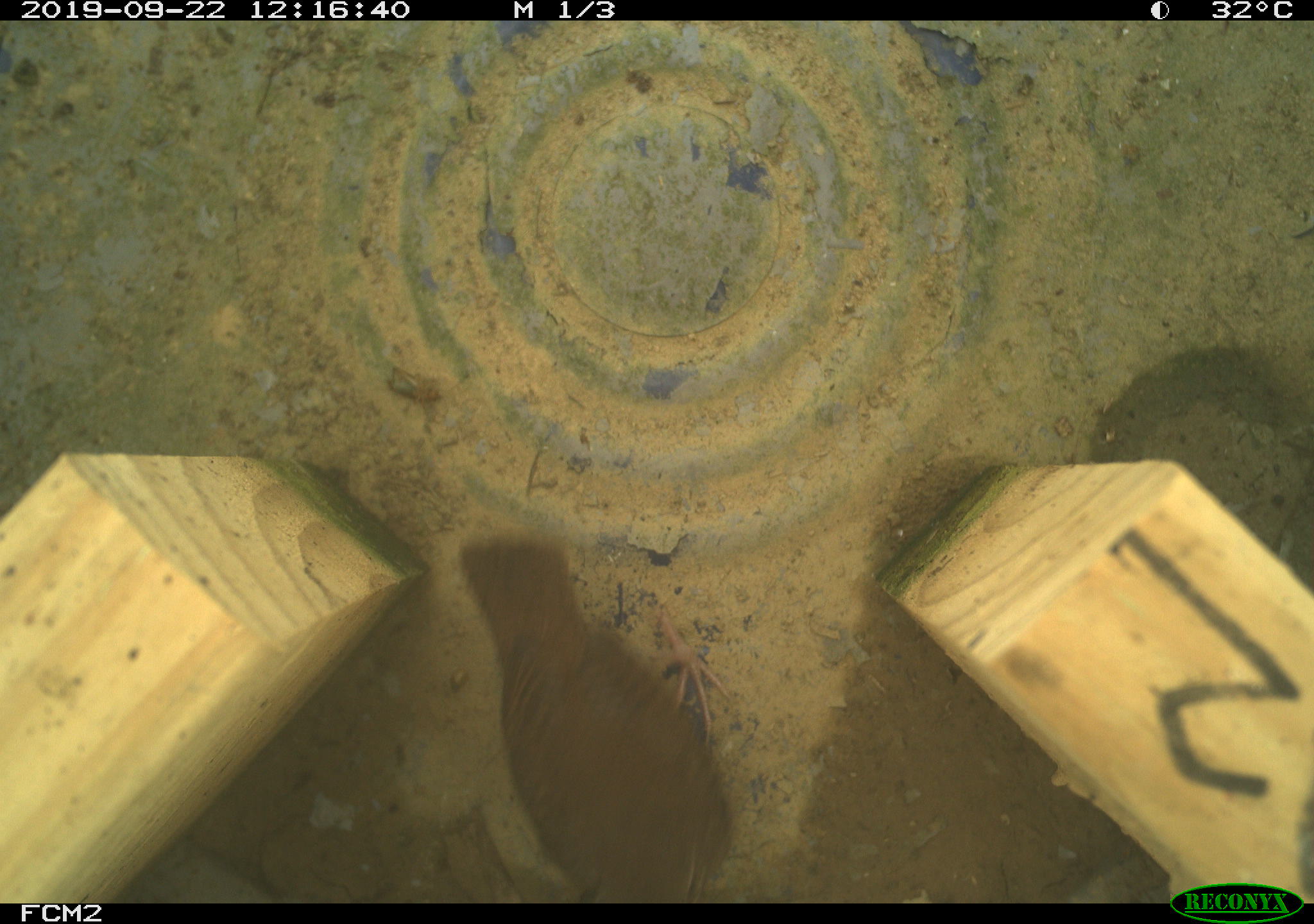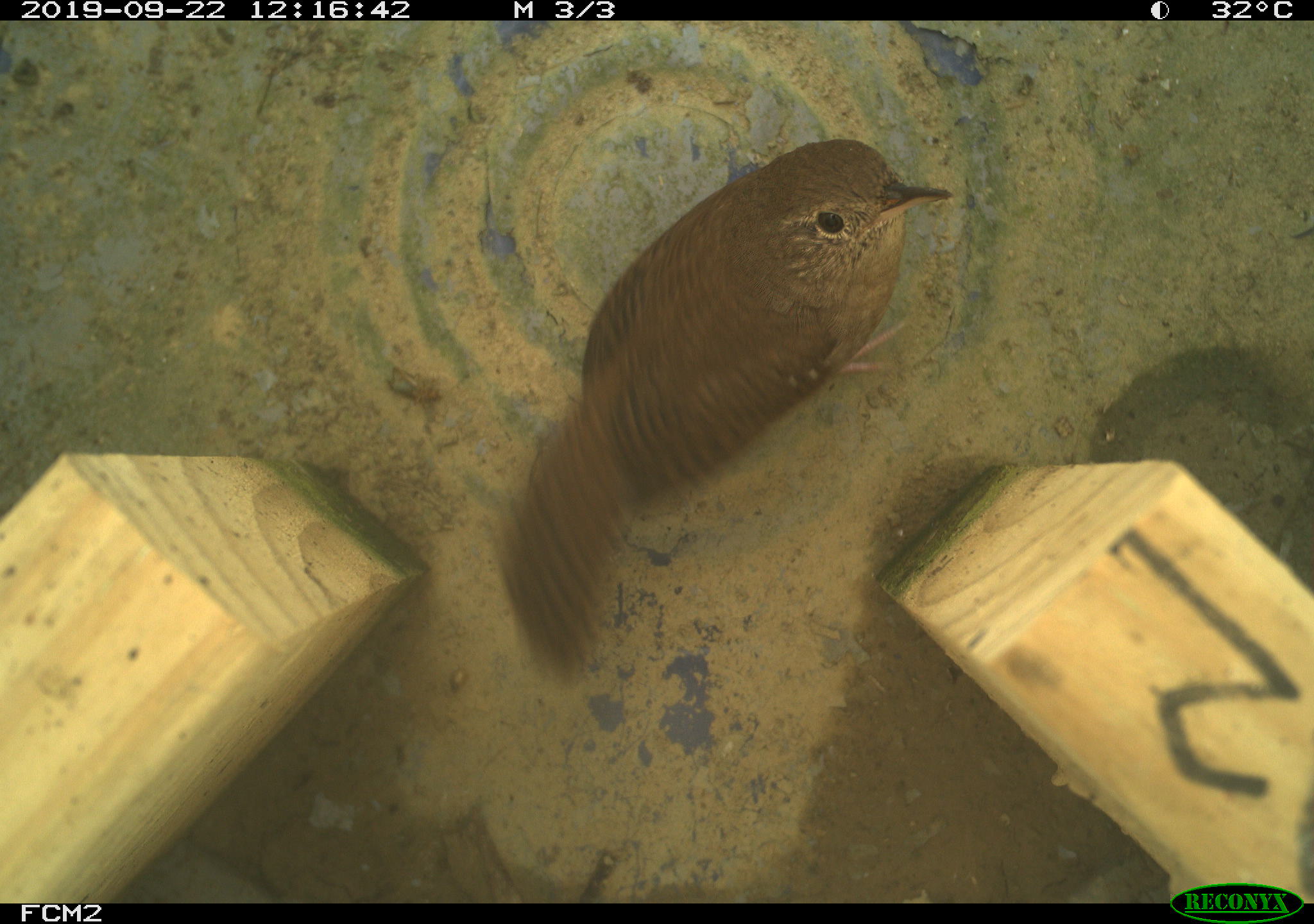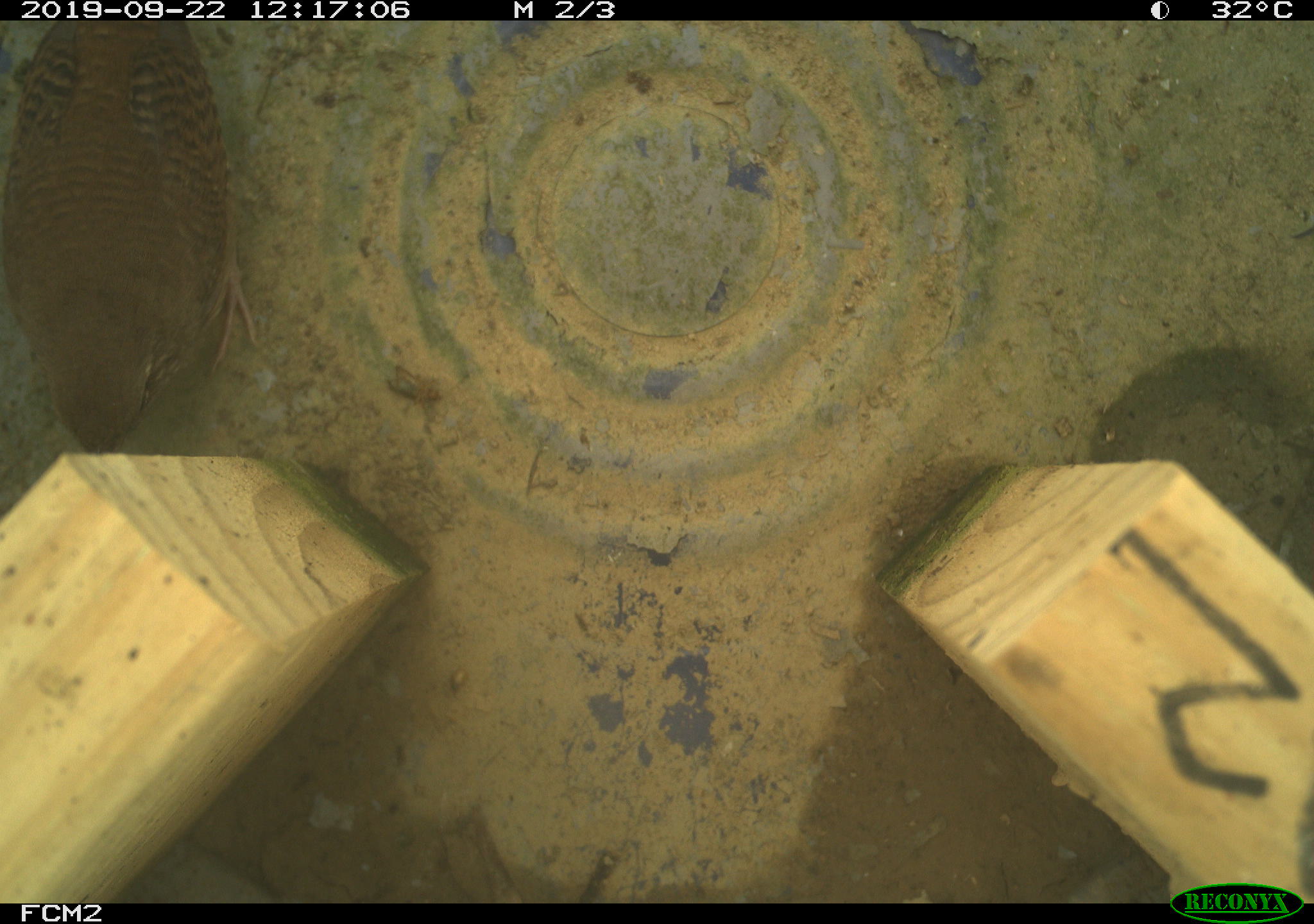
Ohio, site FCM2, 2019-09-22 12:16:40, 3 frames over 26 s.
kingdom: Animalia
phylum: Chordata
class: Aves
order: Passeriformes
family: Troglodytidae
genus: Troglodytes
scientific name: Troglodytes aedon aedon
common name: northern house wren